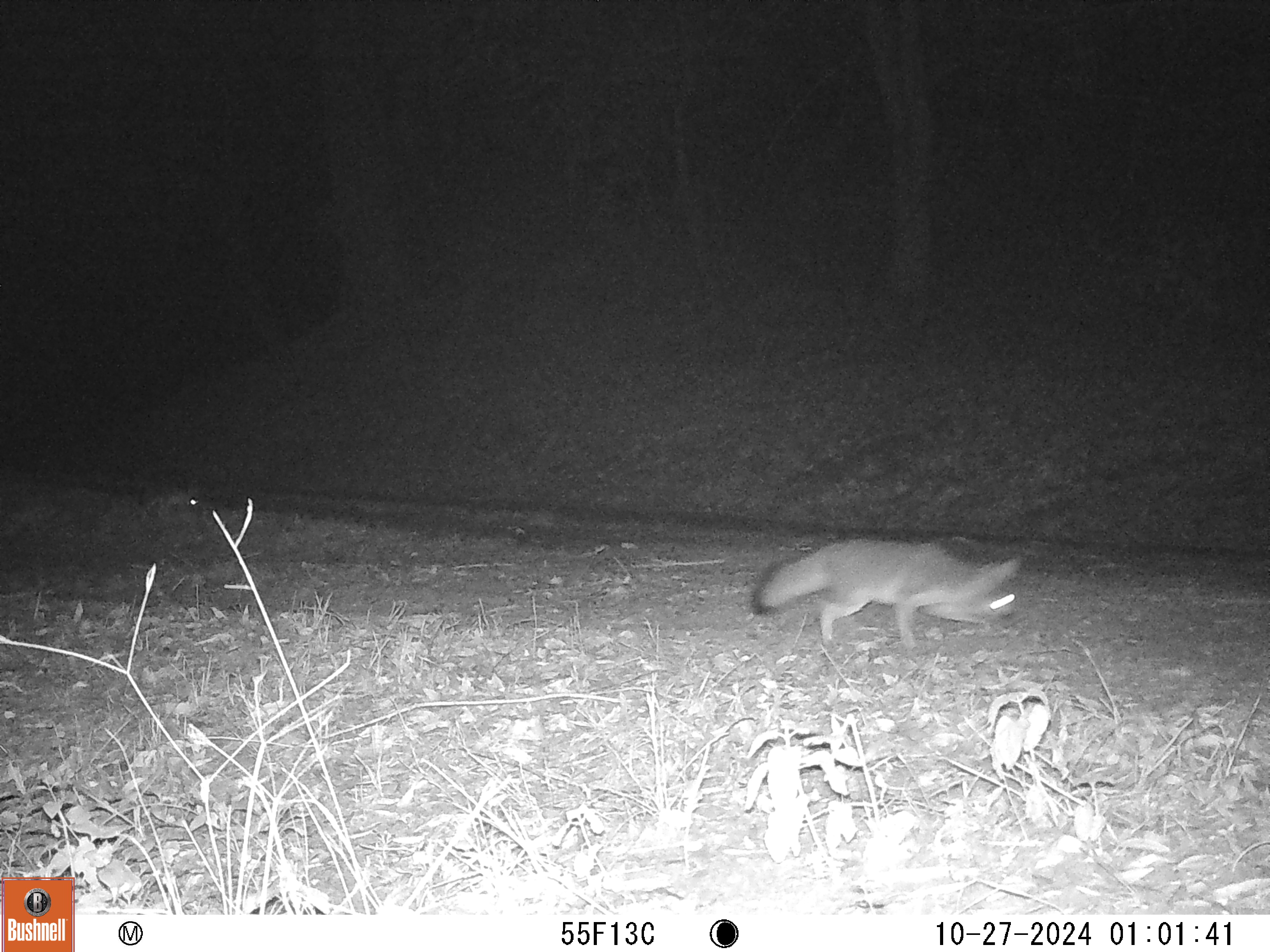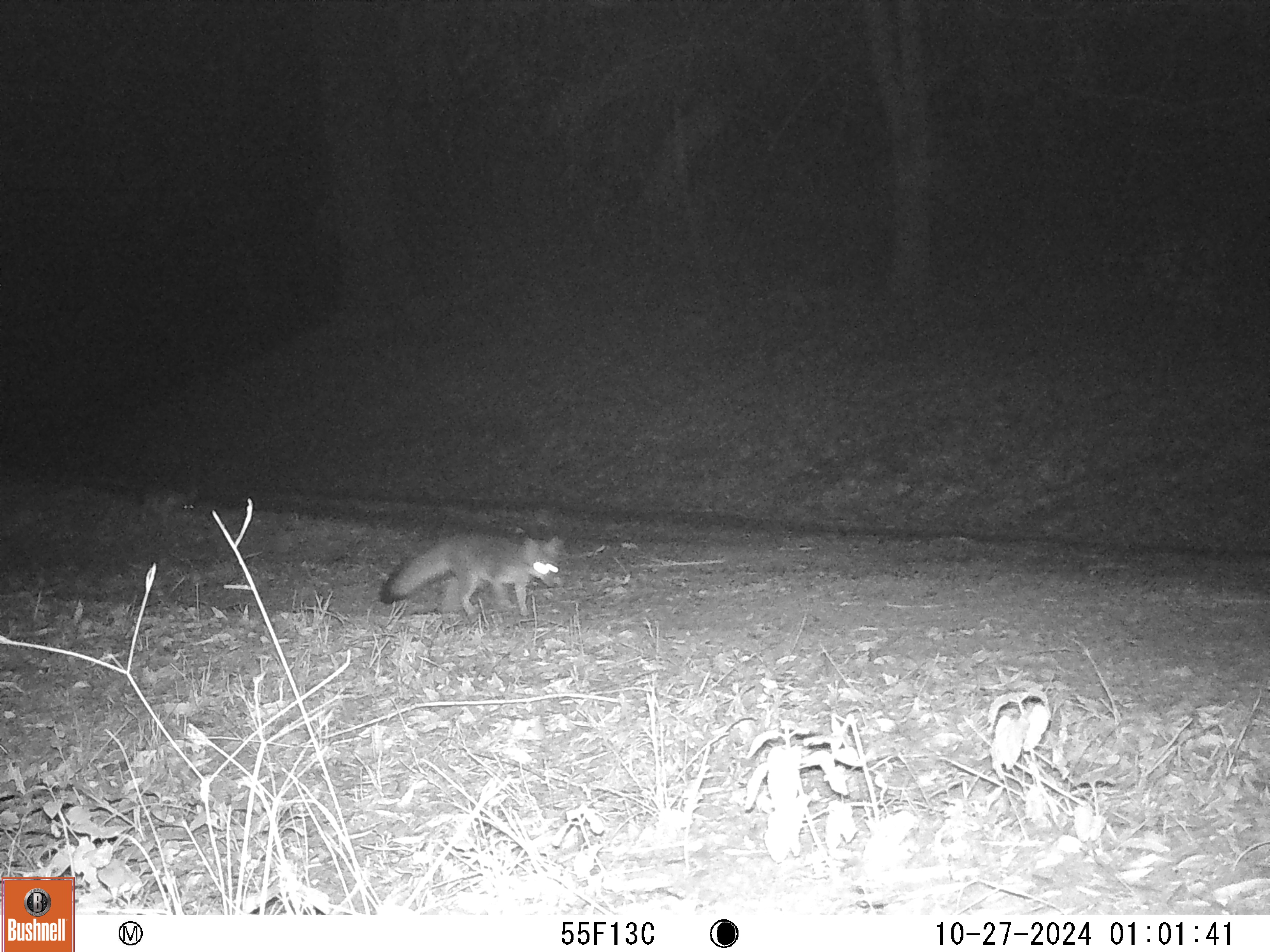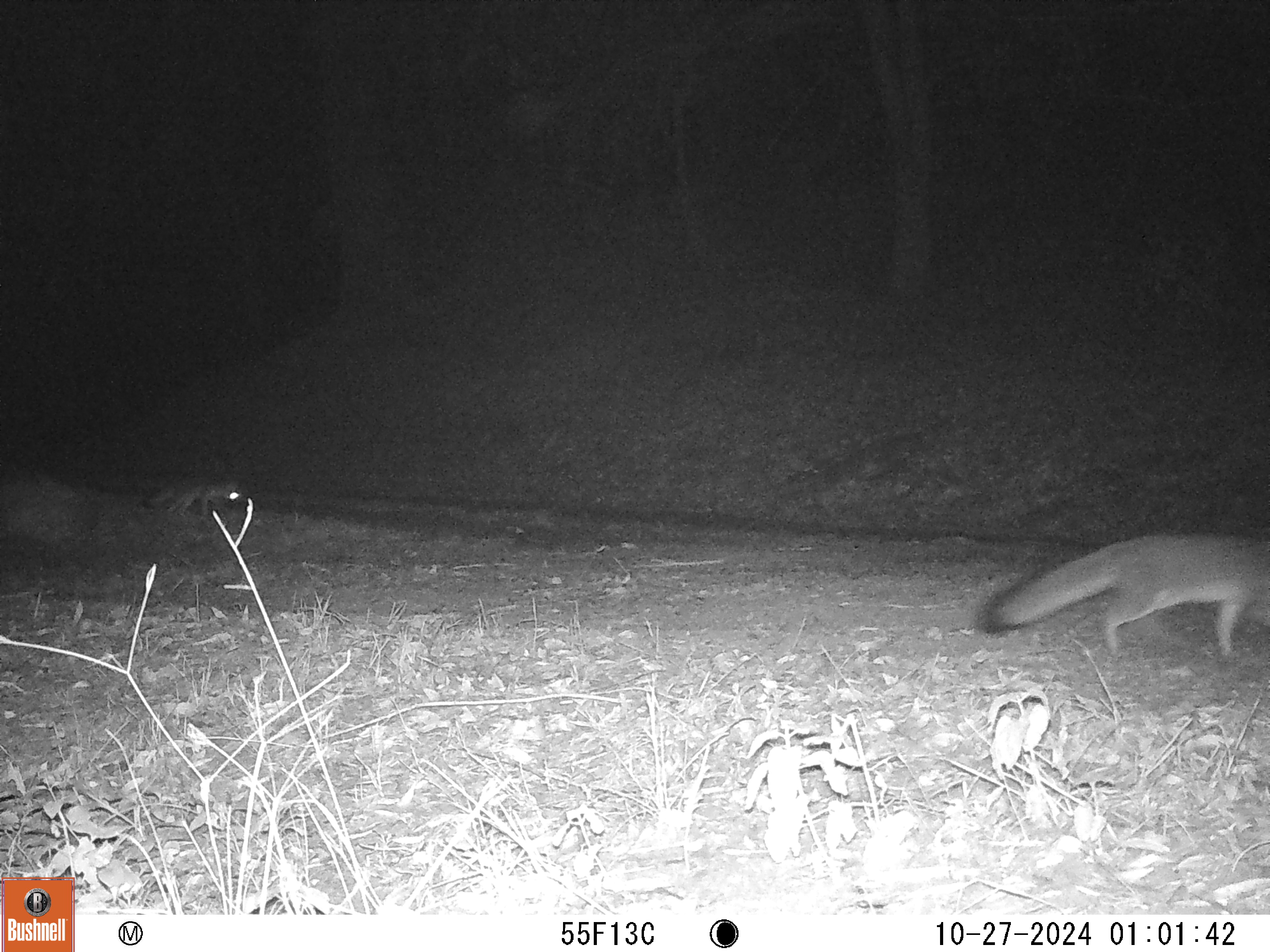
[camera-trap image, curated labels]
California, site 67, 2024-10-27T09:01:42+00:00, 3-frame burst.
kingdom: Animalia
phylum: Chordata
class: Mammalia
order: Carnivora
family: Canidae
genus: Urocyon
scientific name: Urocyon cinereoargenteus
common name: gray fox